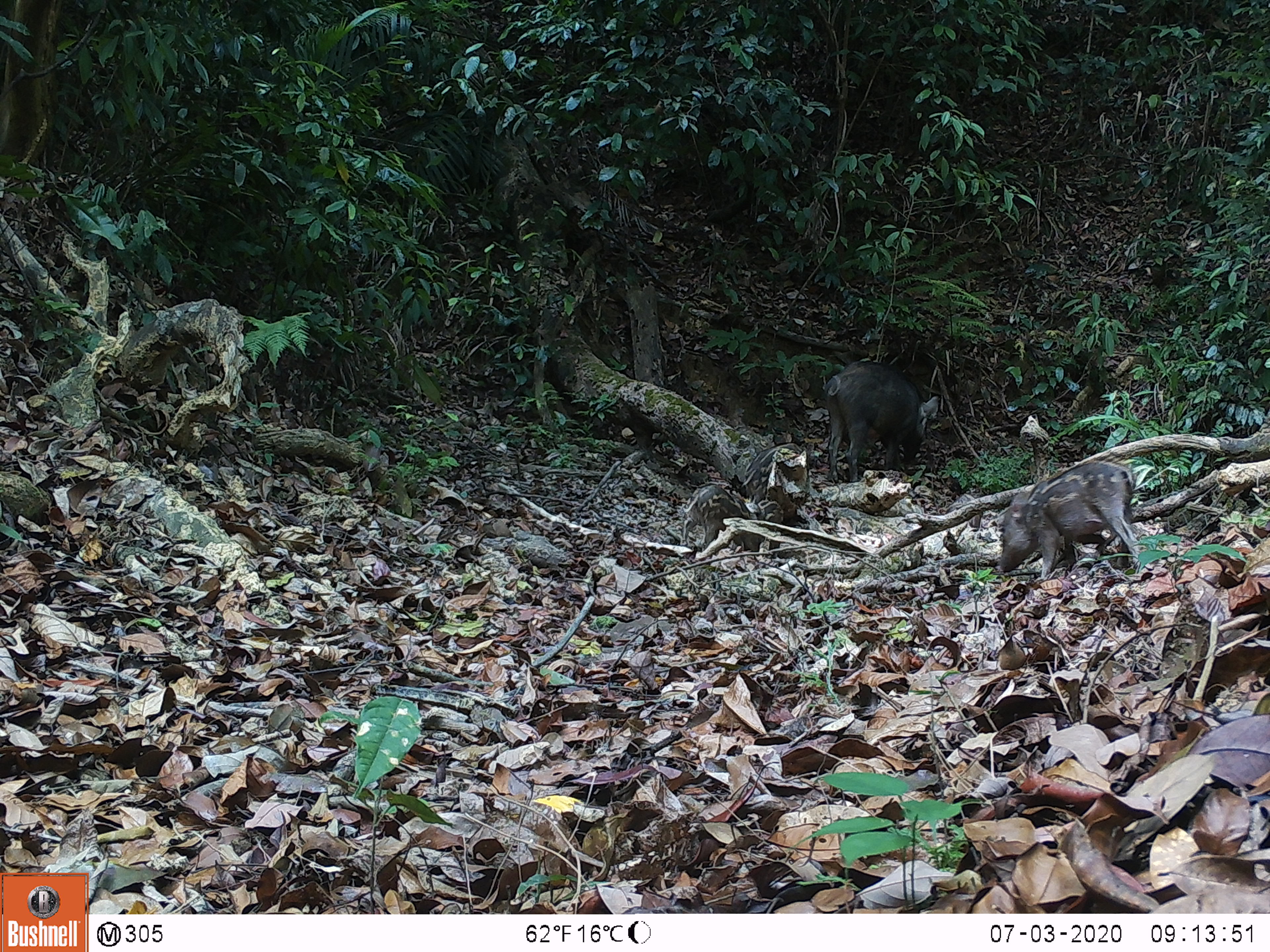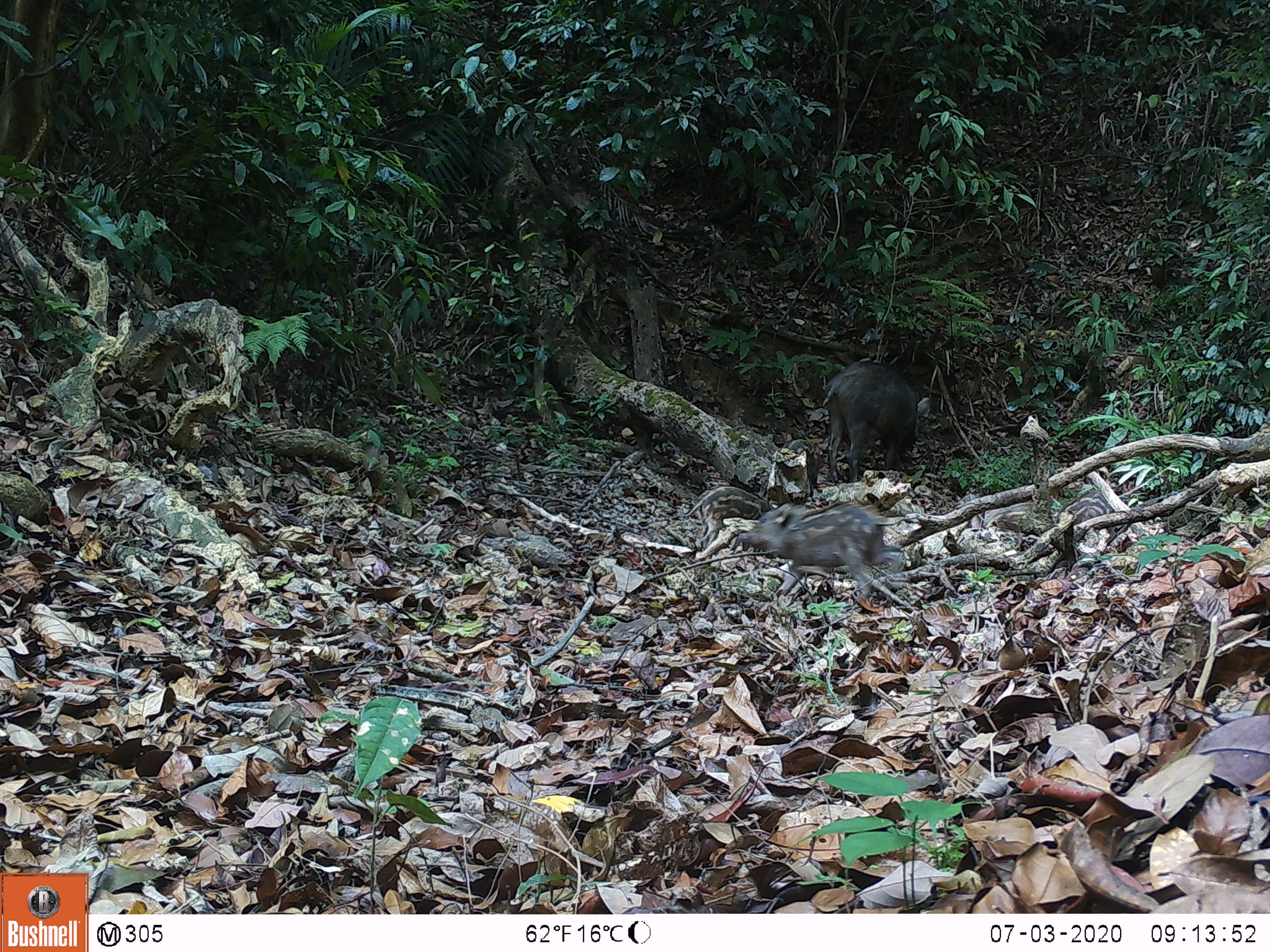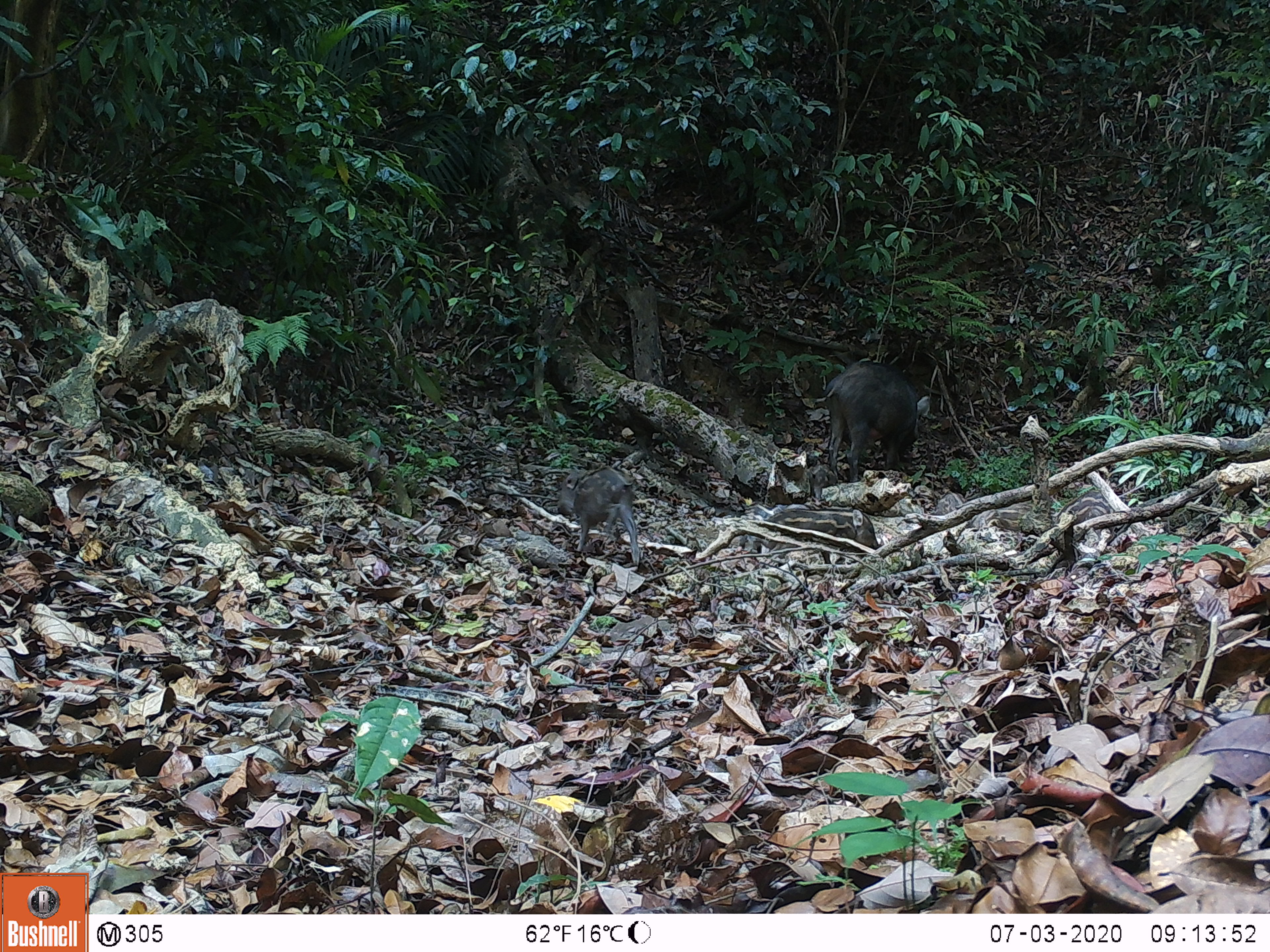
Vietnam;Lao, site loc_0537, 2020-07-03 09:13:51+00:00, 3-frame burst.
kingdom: Animalia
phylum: Chordata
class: Mammalia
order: Artiodactyla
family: Suidae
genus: Sus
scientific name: Sus scrofa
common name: eurasian wild pig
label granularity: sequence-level